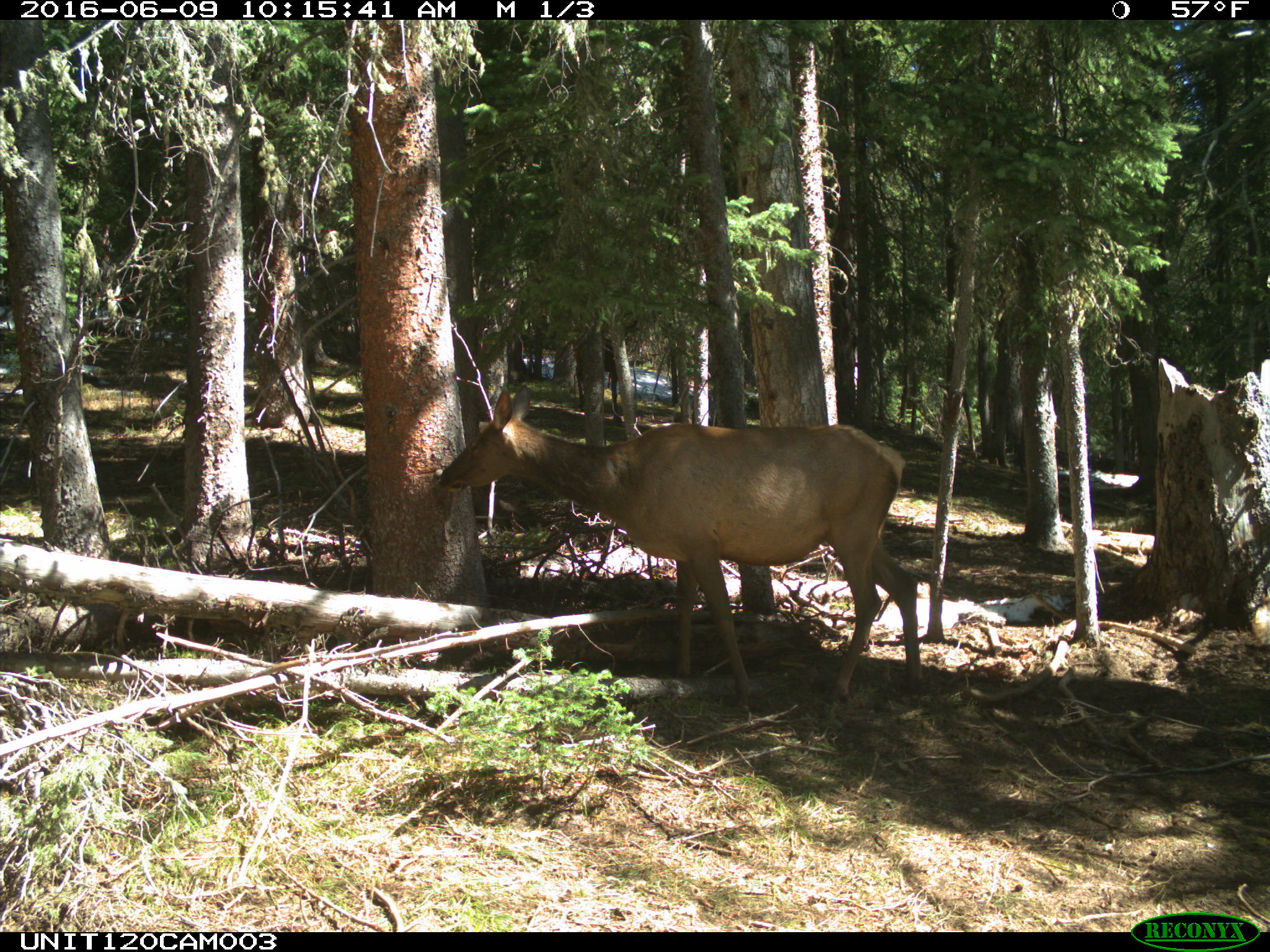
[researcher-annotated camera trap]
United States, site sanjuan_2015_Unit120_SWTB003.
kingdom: Animalia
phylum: Chordata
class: Mammalia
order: Artiodactyla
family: Cervidae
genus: Cervus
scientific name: Cervus elaphus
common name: red deer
Cervus elaphus (red deer).